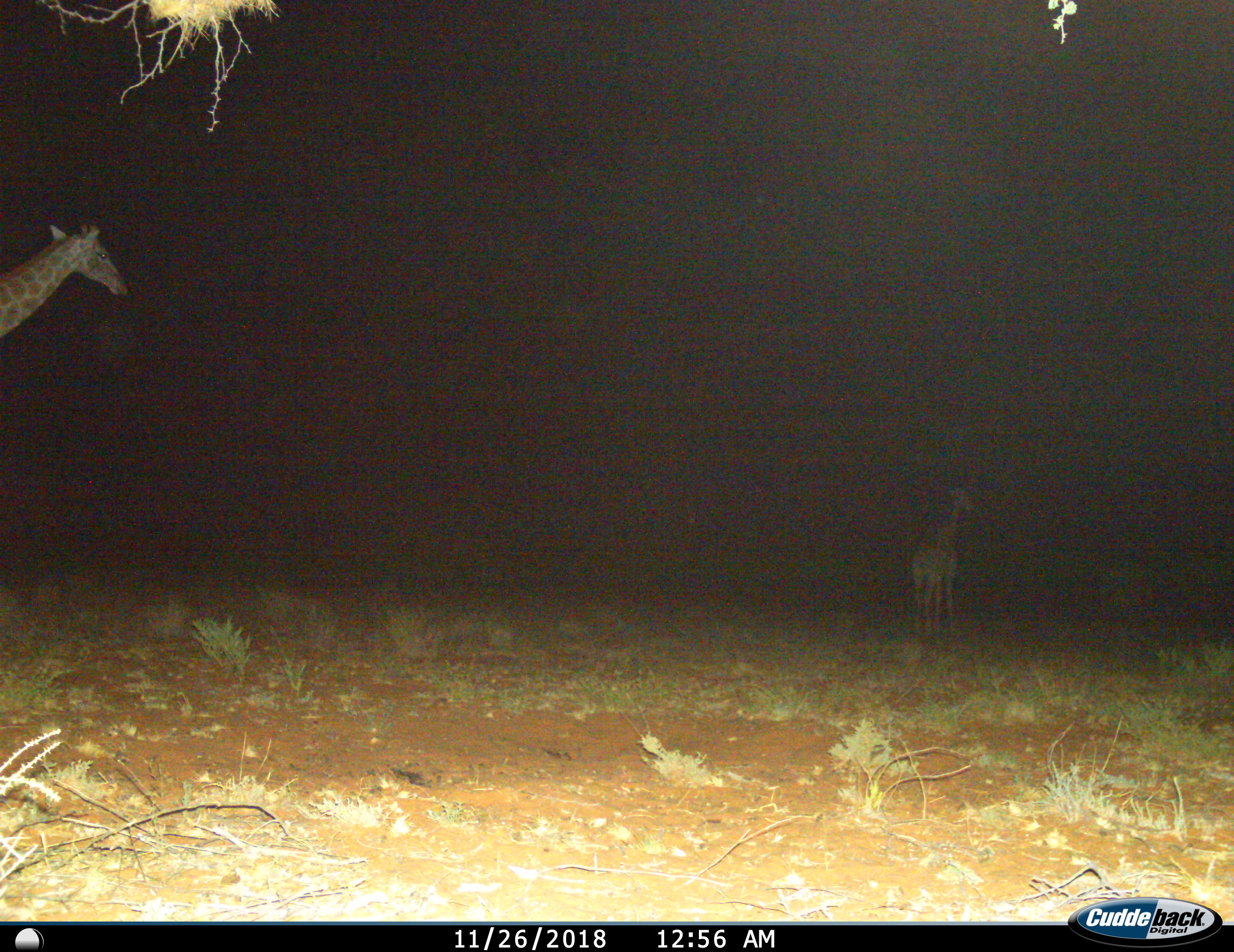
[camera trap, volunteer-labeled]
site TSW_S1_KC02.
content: unidentified animal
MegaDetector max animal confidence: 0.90